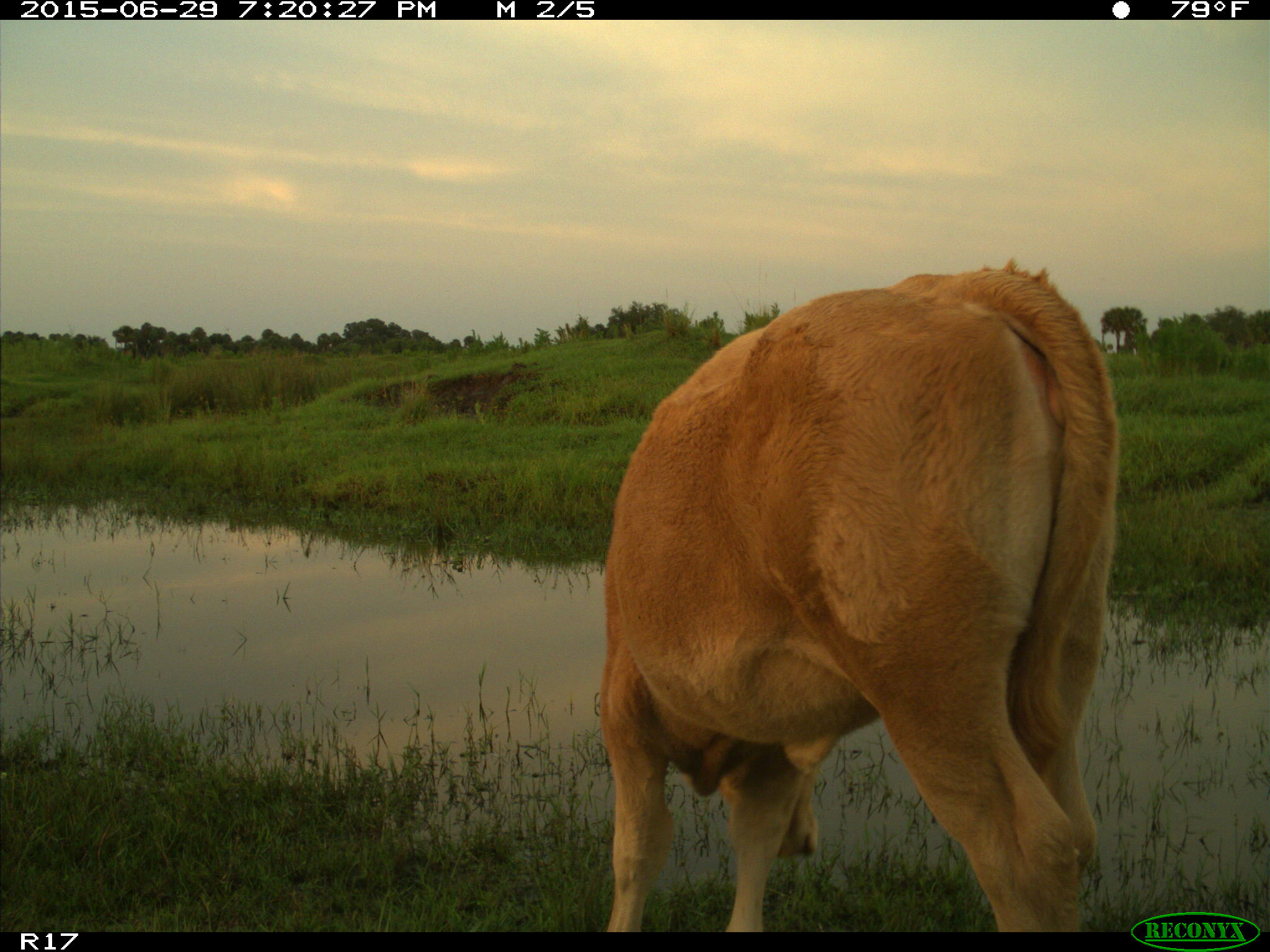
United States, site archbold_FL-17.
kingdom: Animalia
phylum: Chordata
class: Mammalia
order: Artiodactyla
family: Bovidae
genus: Bos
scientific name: Bos taurus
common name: domestic cow